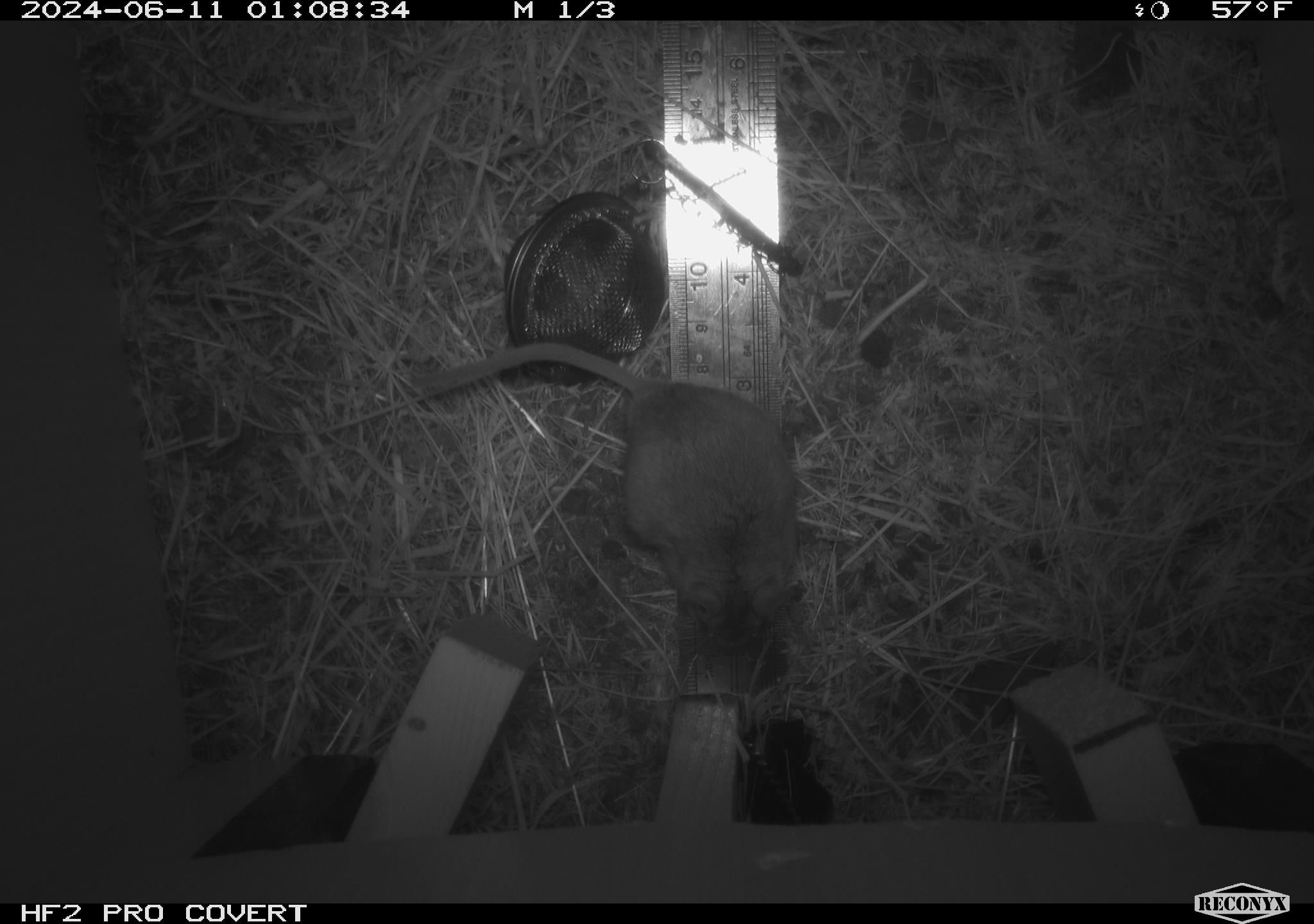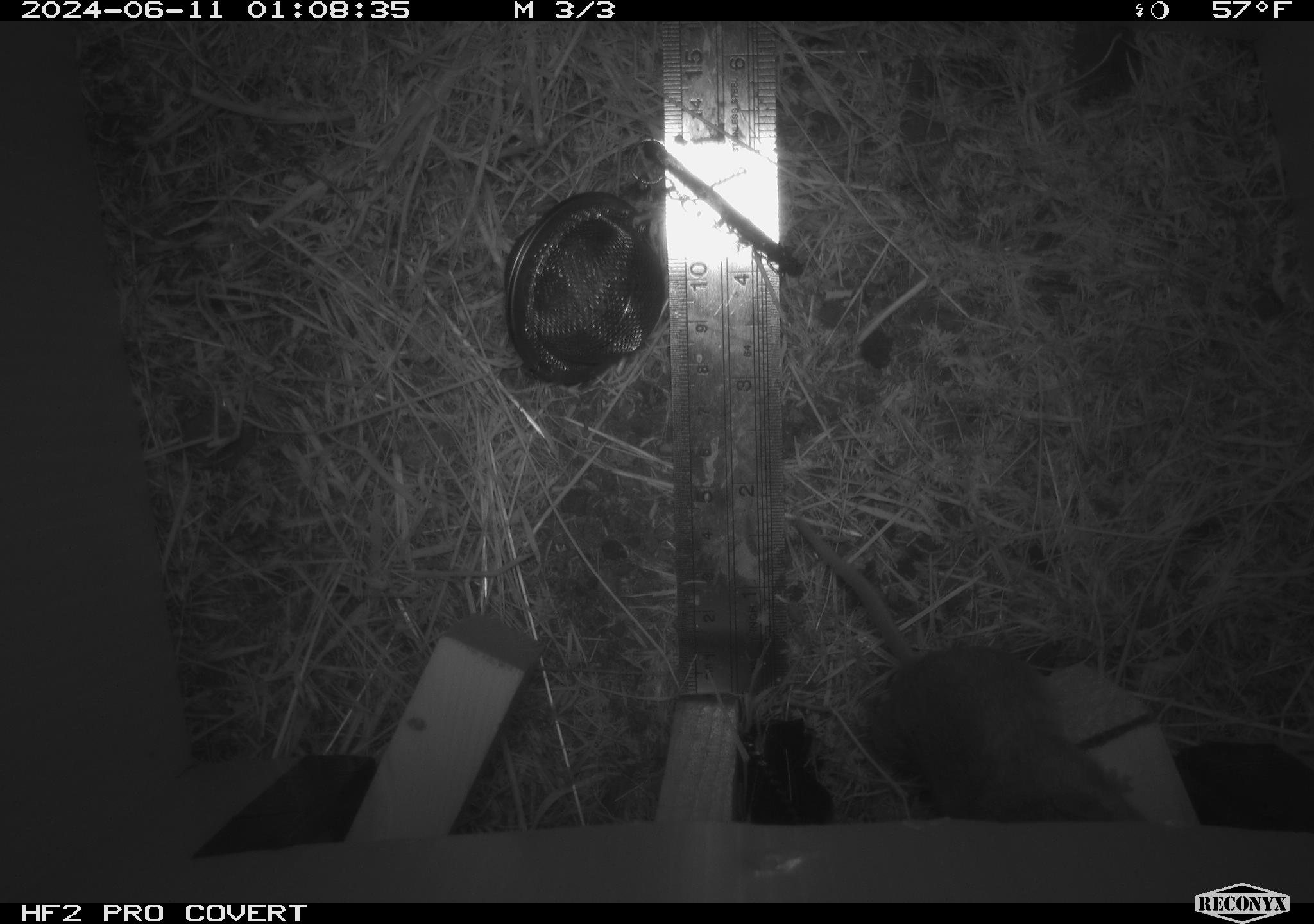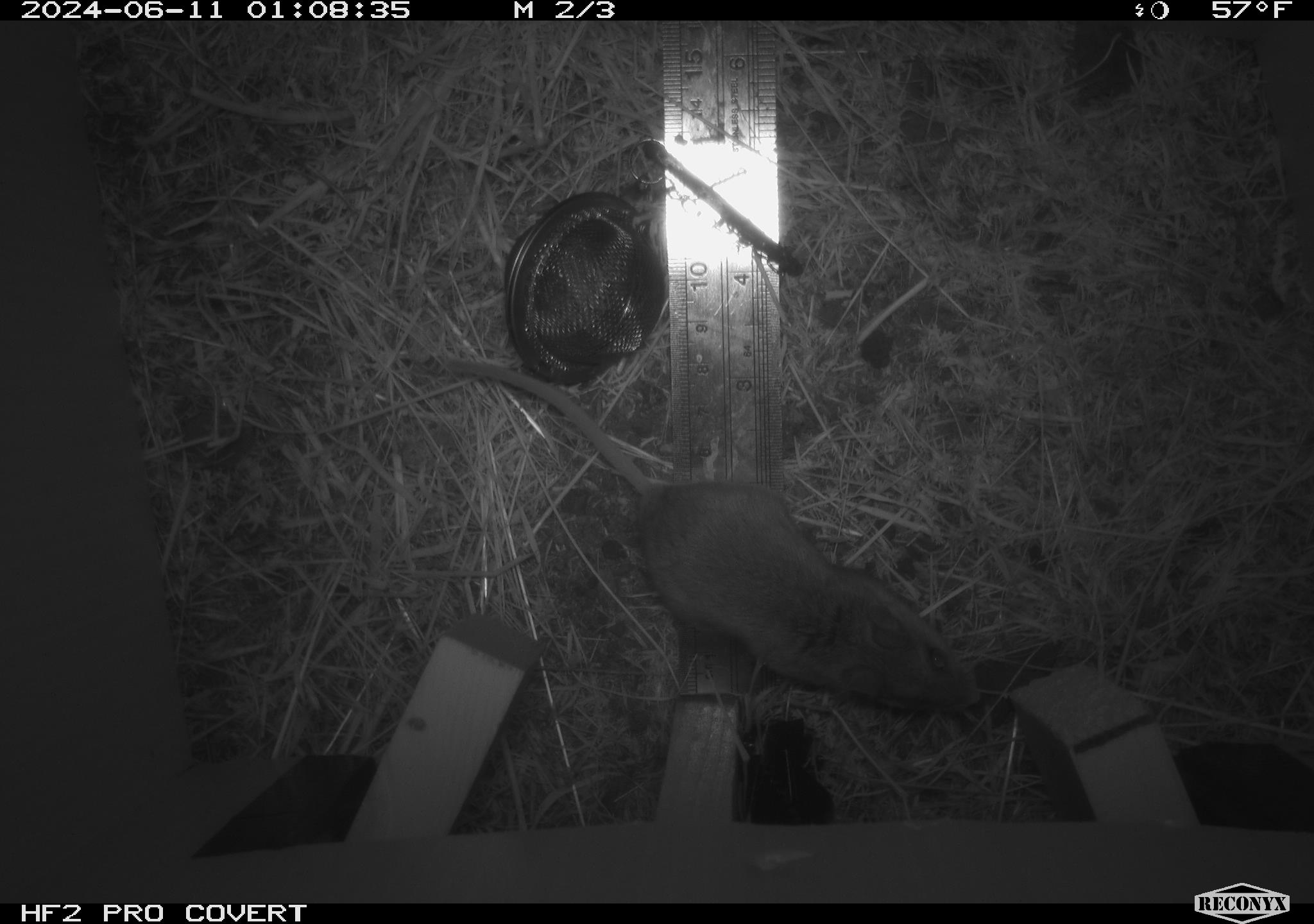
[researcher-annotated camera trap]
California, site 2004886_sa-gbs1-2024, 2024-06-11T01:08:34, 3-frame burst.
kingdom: Animalia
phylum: Chordata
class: Mammalia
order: Rodentia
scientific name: Rodentia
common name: mouse species